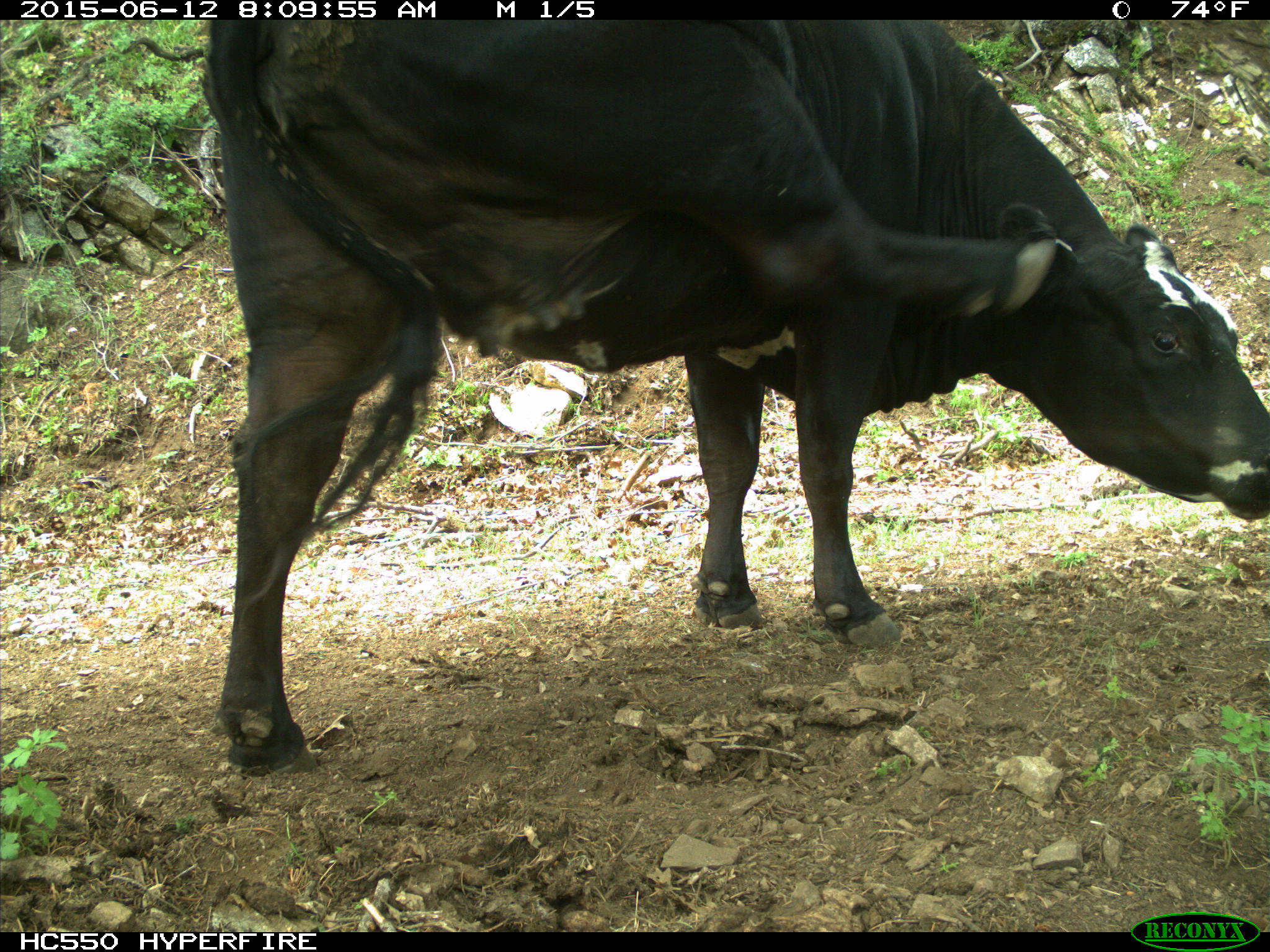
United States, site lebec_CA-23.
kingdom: Animalia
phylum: Chordata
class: Mammalia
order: Artiodactyla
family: Bovidae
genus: Bos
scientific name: Bos taurus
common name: domestic cow